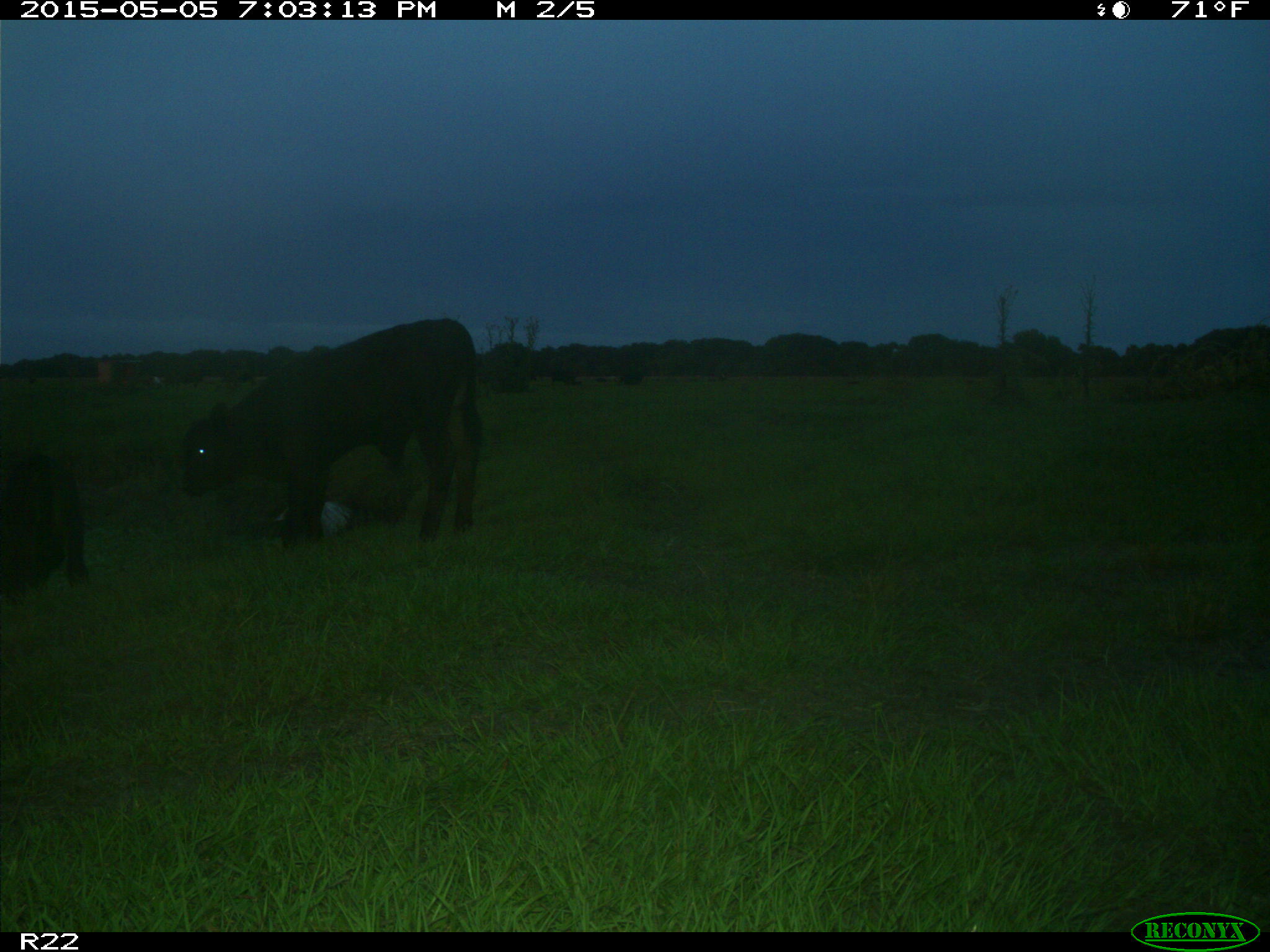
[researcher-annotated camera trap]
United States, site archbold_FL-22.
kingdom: Animalia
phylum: Chordata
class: Mammalia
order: Artiodactyla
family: Bovidae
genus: Bos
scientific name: Bos taurus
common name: domestic cow